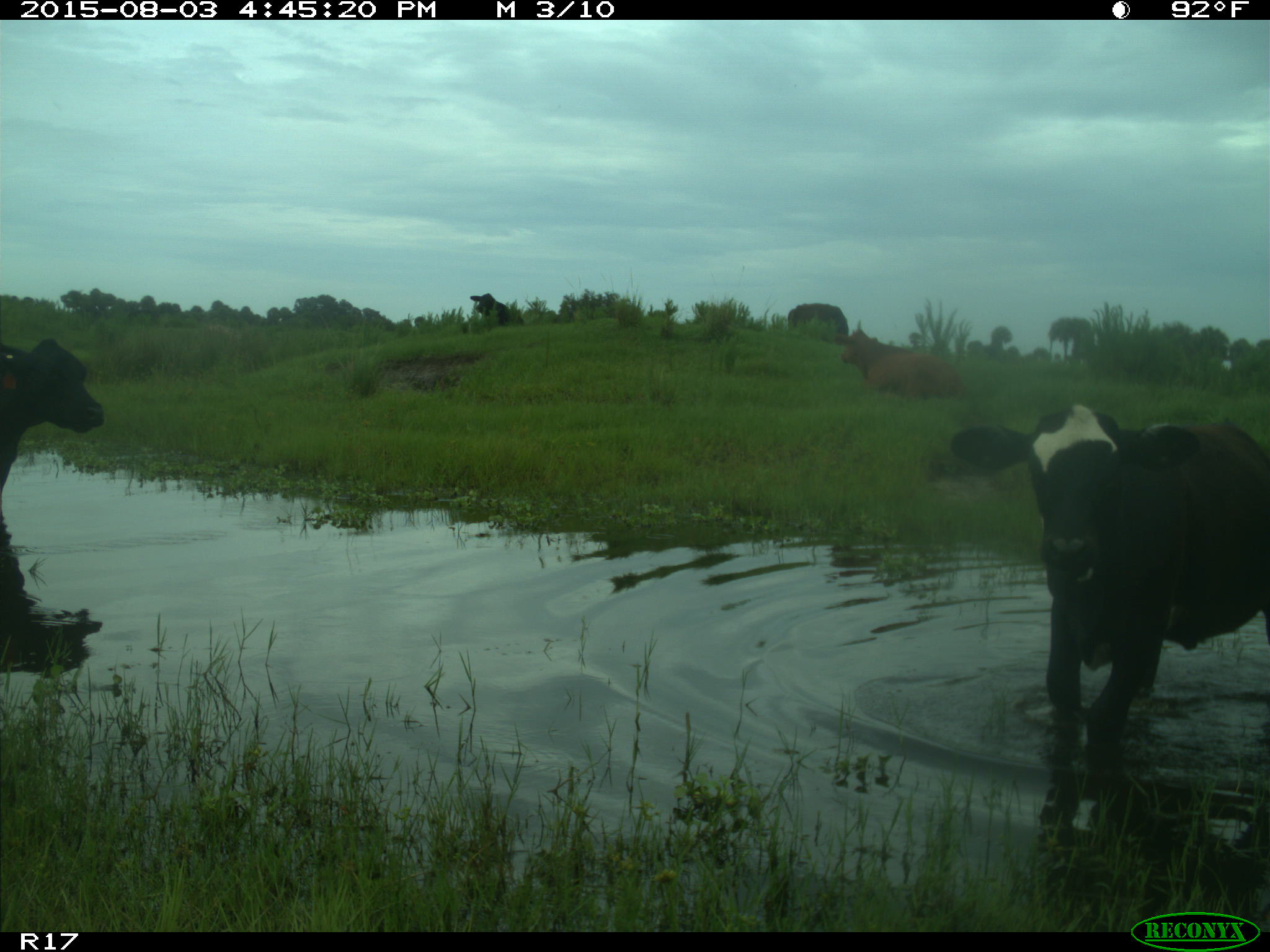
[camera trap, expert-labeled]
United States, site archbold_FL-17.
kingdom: Animalia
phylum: Chordata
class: Mammalia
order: Artiodactyla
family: Bovidae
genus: Bos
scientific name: Bos taurus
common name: domestic cow